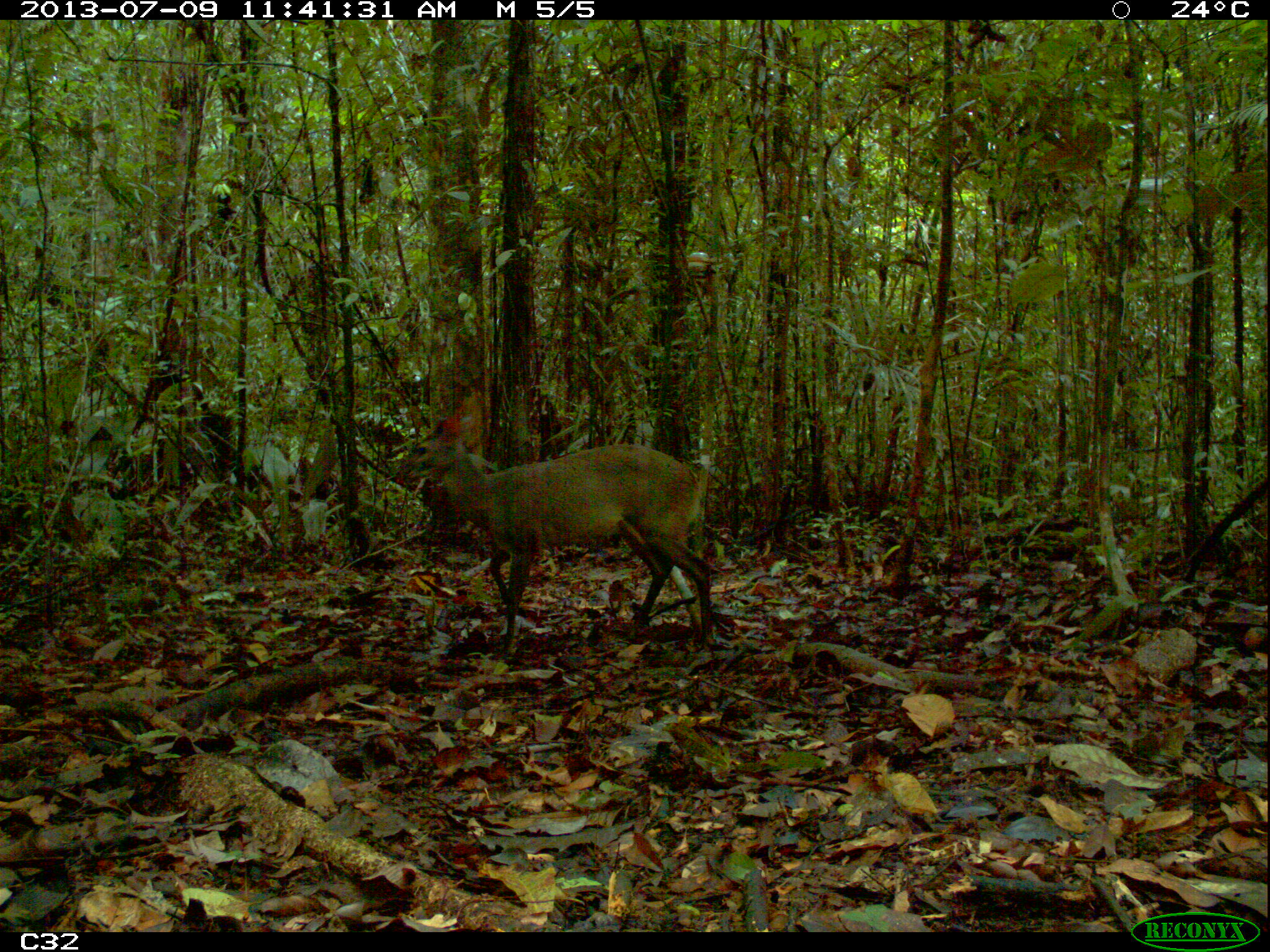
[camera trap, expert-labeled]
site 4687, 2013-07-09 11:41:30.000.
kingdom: Animalia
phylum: Chordata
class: Mammalia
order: Artiodactyla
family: Cervidae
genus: Mazama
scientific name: Mazama gouazoubira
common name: gray brocket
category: mazama gouazaoubira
Mazama gouazaoubira (gray brocket) (Mazama gouazoubira), count 1, age adult, sex male.